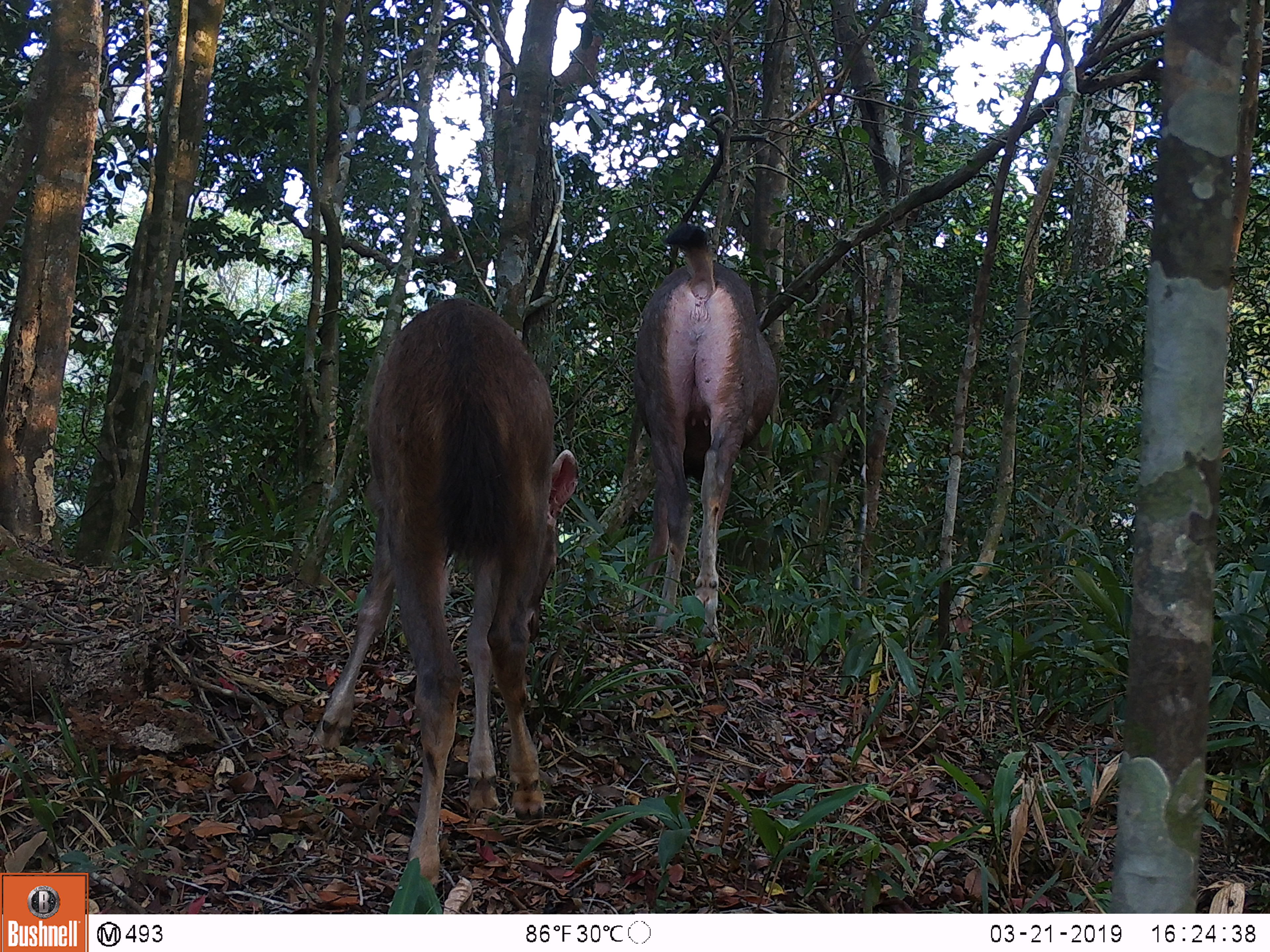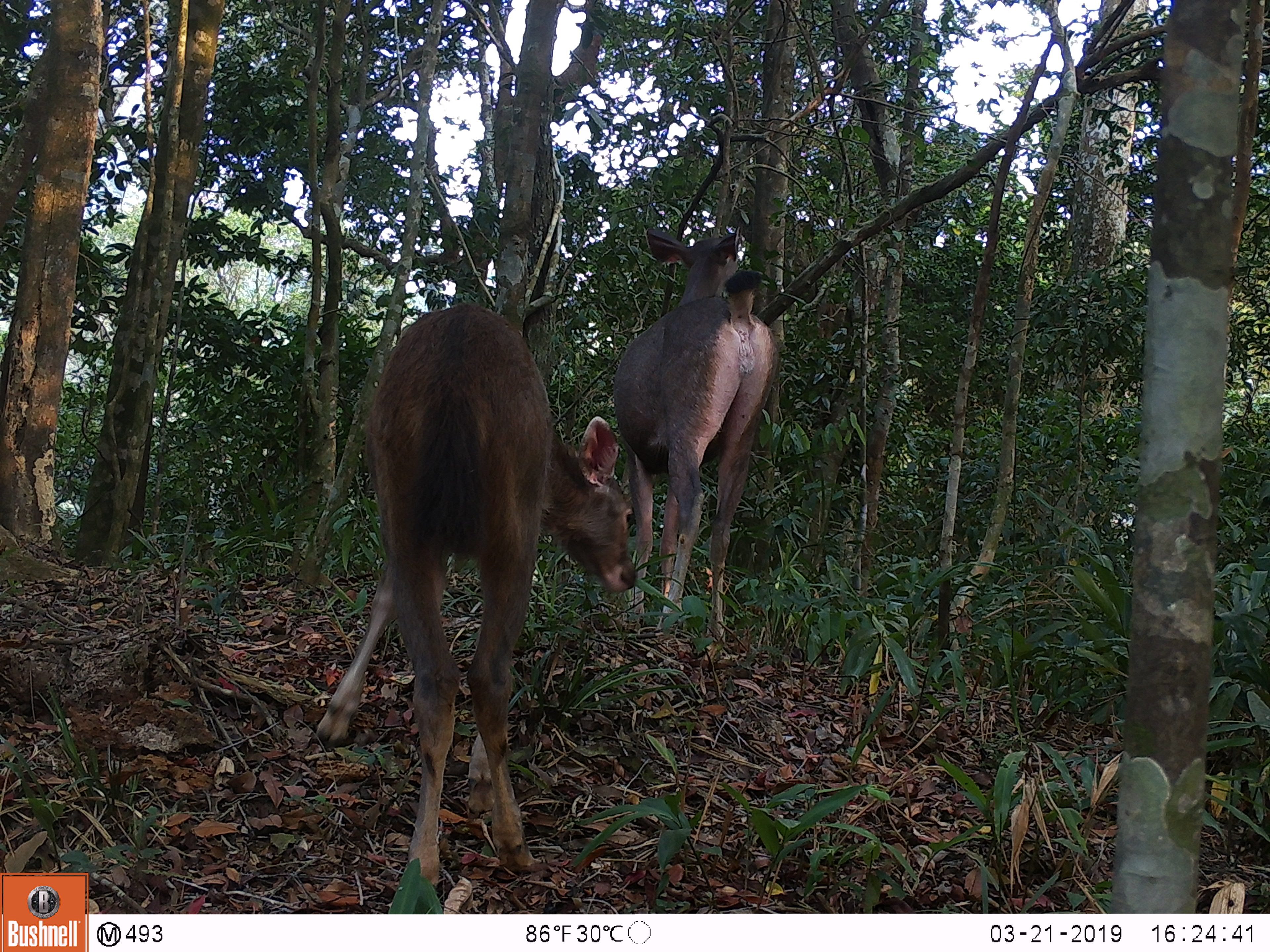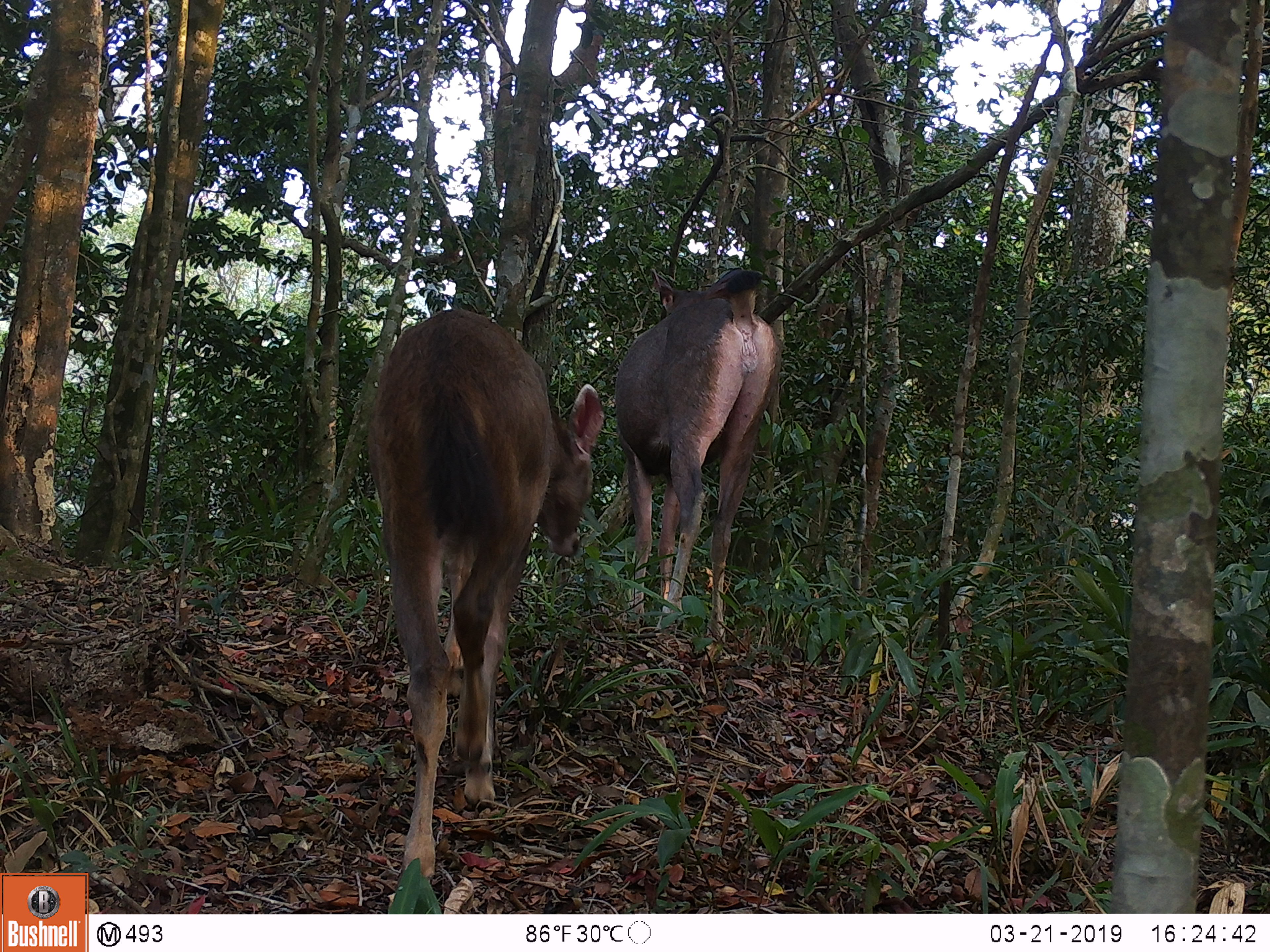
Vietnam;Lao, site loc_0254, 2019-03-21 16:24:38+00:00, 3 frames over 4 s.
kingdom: Animalia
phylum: Chordata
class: Mammalia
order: Artiodactyla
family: Cervidae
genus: Rusa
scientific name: Rusa unicolor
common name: sambar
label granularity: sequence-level